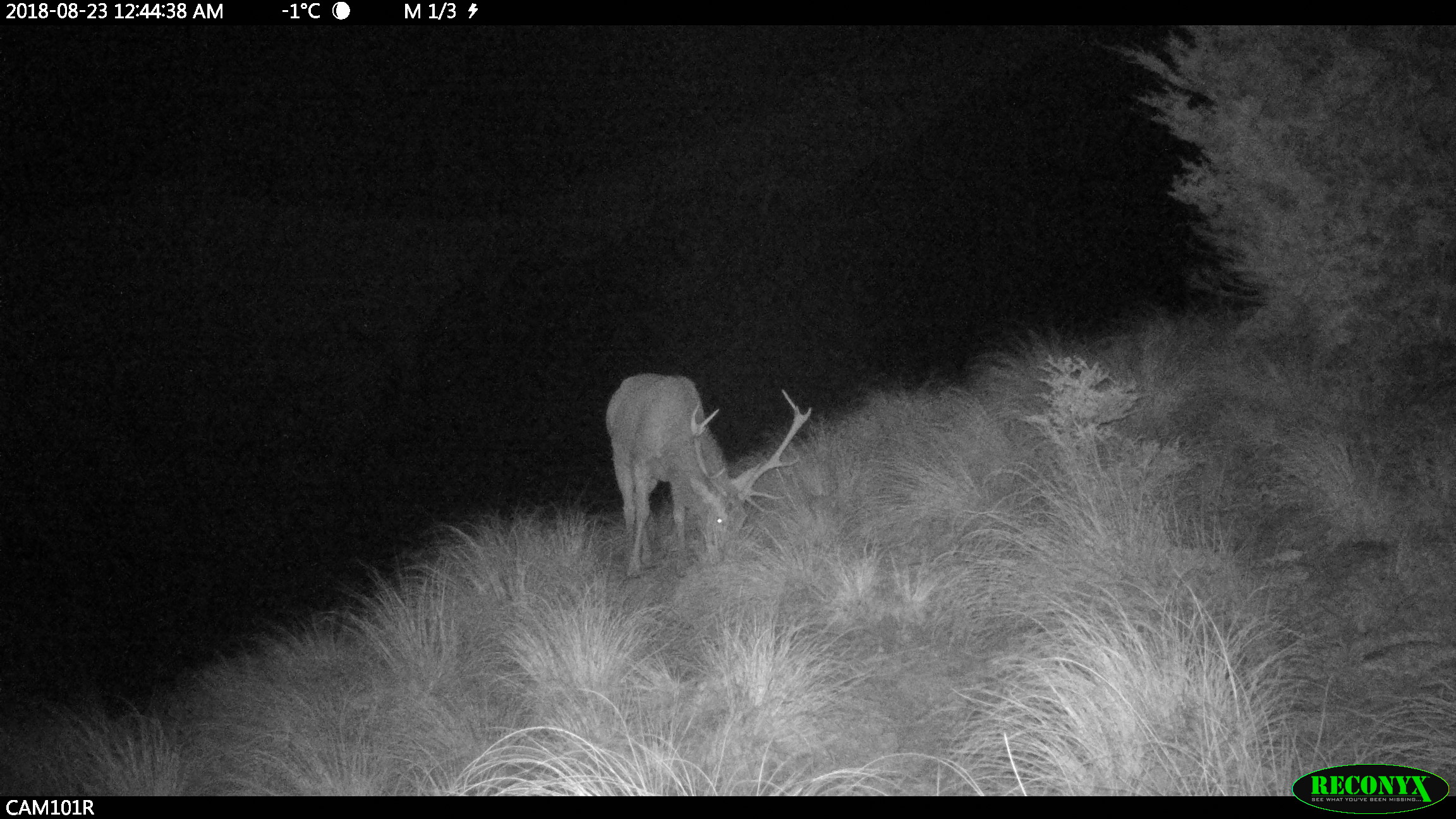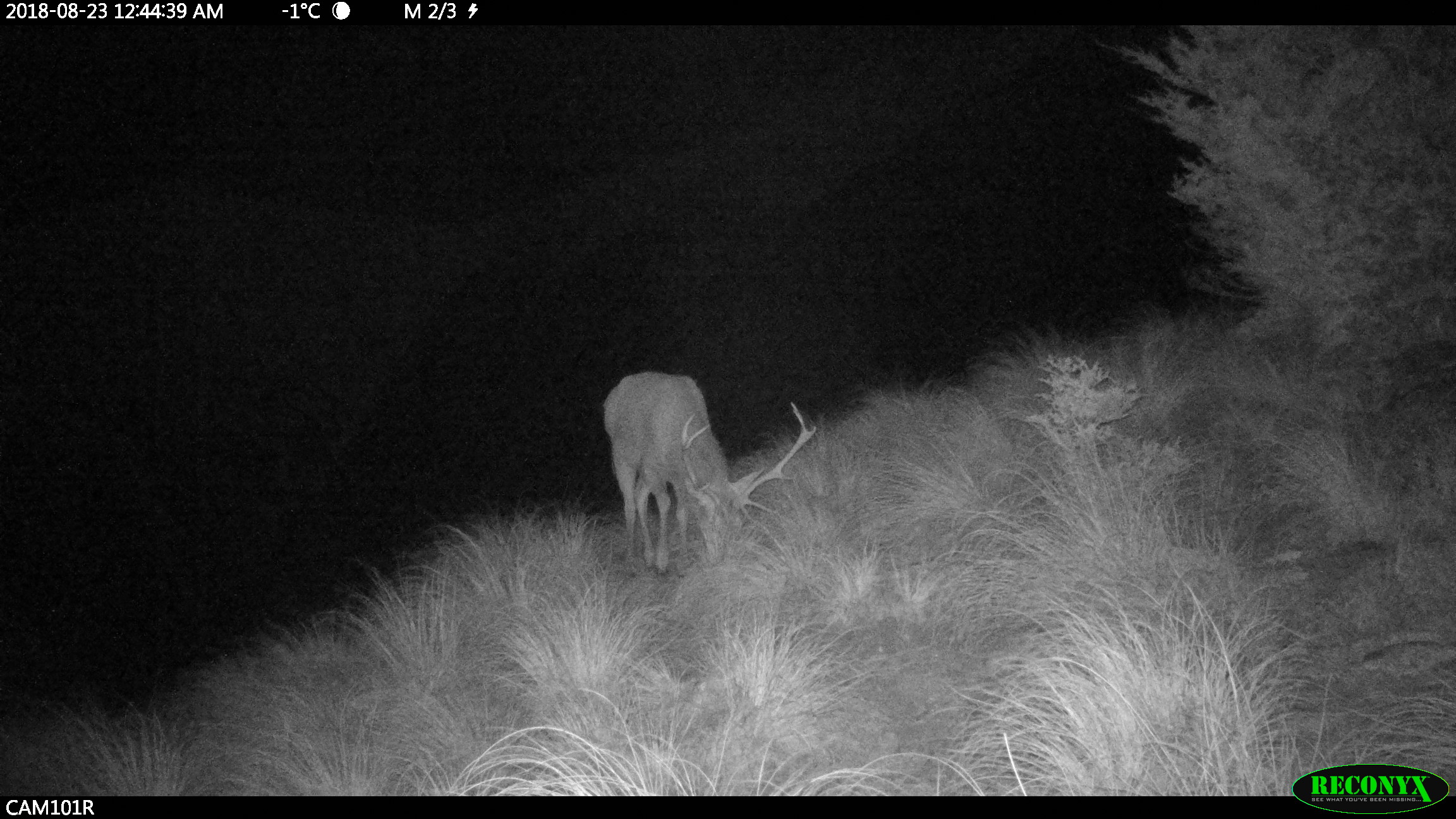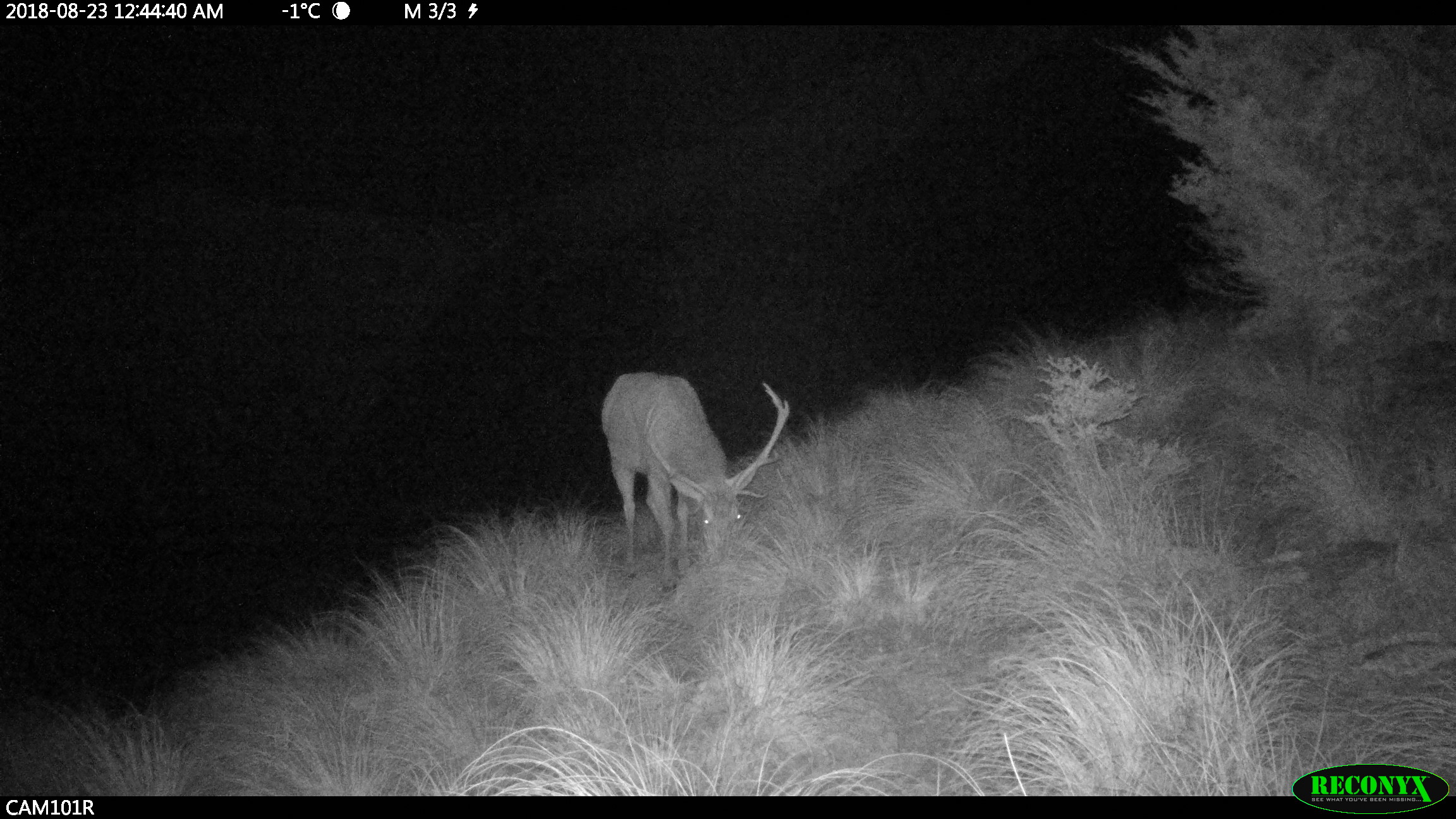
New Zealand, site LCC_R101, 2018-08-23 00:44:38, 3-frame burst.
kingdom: Animalia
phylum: Chordata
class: Mammalia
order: Artiodactyla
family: Cervidae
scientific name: Cervidae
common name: deer